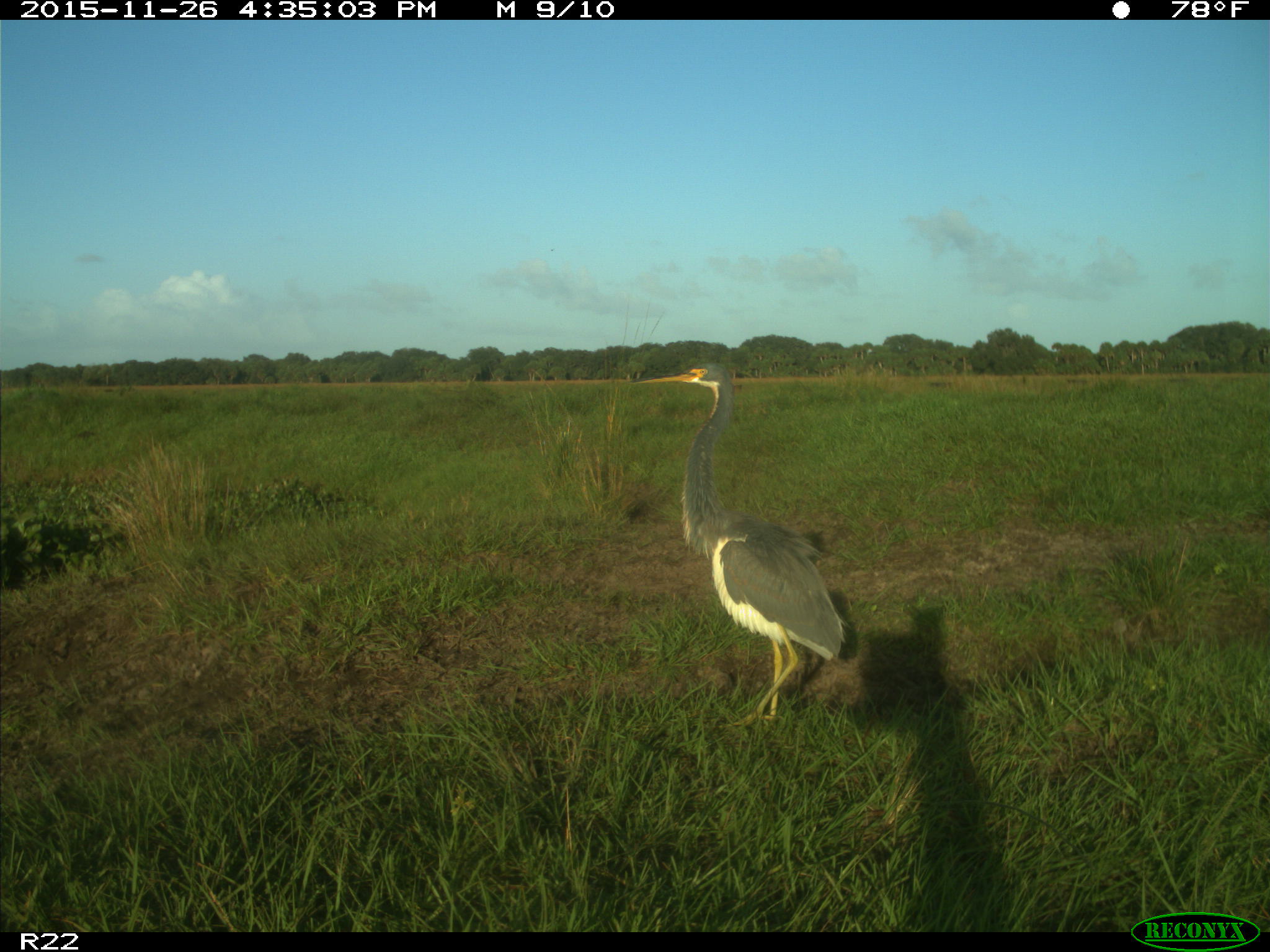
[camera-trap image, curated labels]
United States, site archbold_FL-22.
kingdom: Animalia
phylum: Chordata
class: Mammalia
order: Artiodactyla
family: Bovidae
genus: Bos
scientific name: Bos taurus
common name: domestic cow